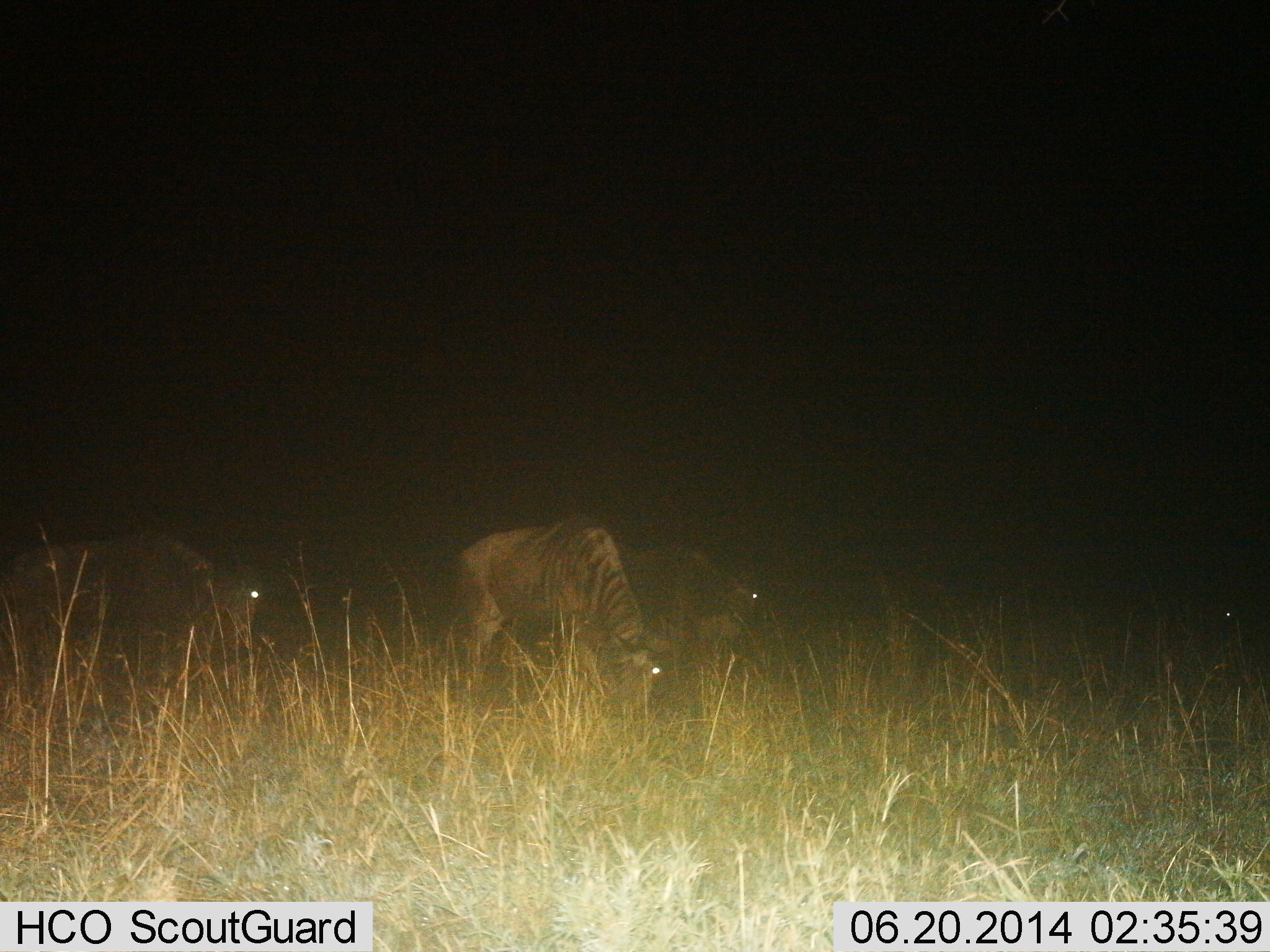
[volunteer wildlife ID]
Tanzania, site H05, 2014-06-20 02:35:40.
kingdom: Animalia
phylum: Chordata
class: Mammalia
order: Artiodactyla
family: Bovidae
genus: Connochaetes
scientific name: Connochaetes taurinus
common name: blue wildebeest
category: wildebeest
Wildebeest (blue wildebeest) (Connochaetes taurinus), count 3. Behavior (volunteer vote fractions): standing 30%, resting 0%, moving 0%, interacting 0%. Young present (vote fraction): 0%. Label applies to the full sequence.